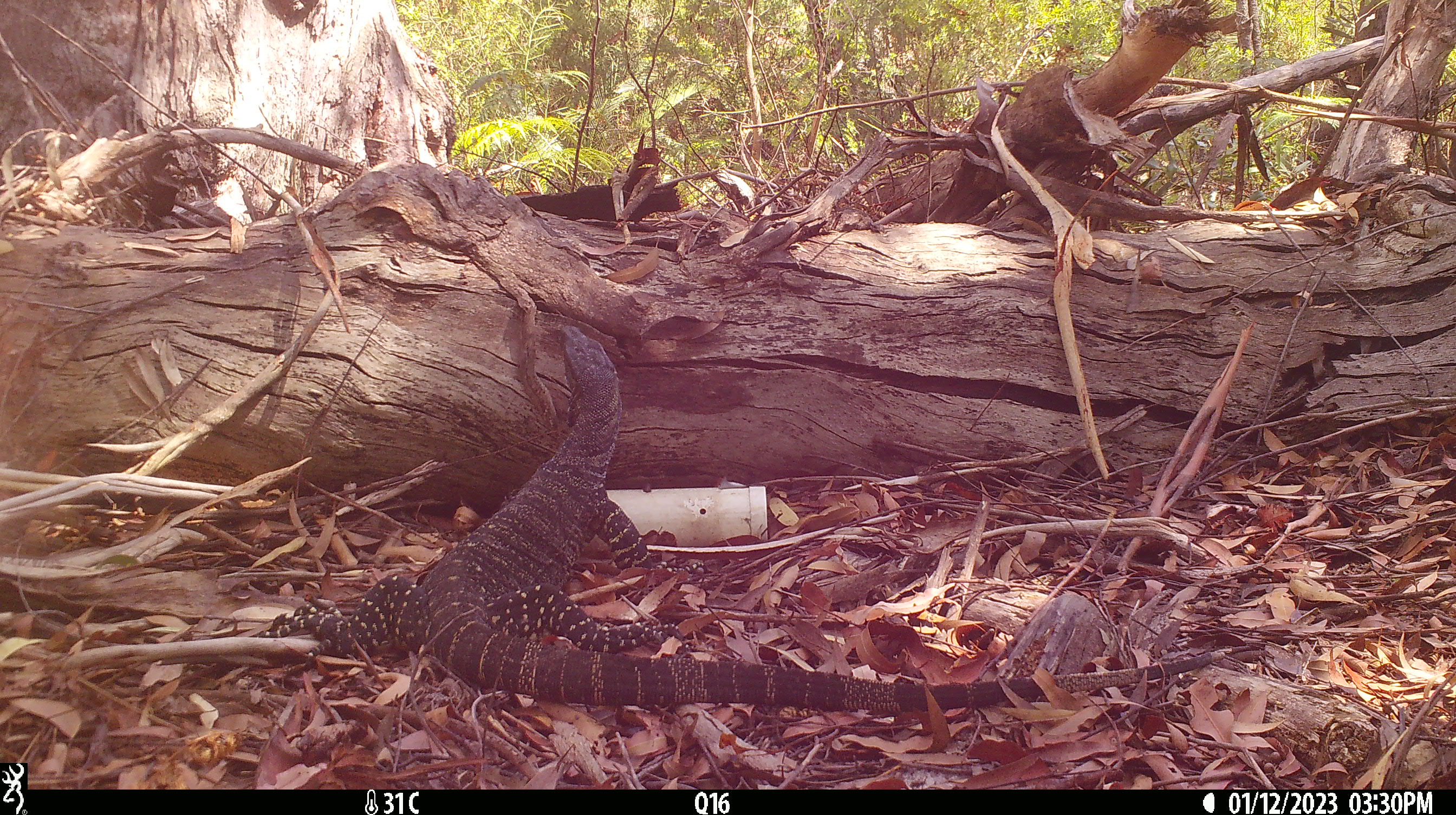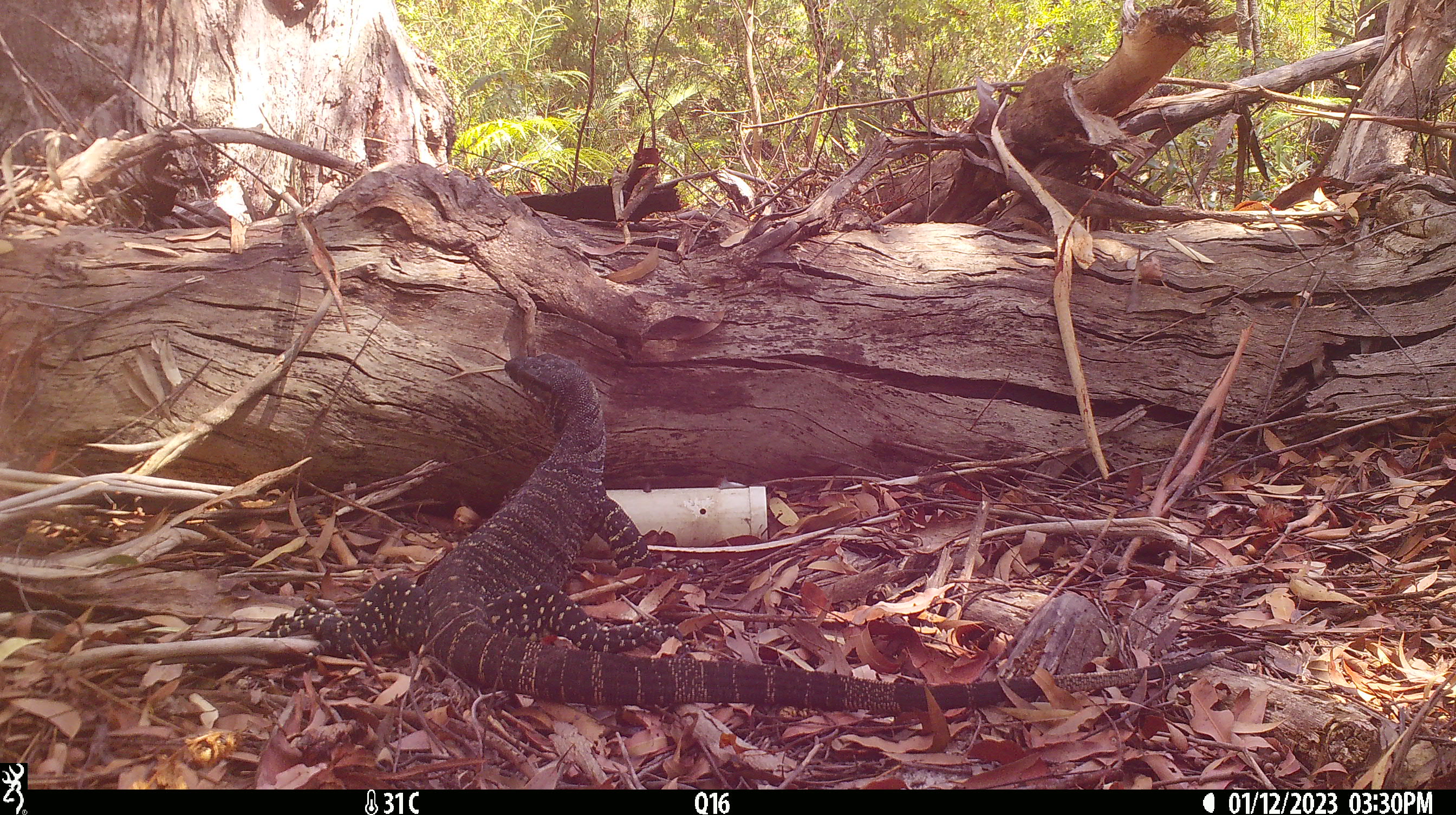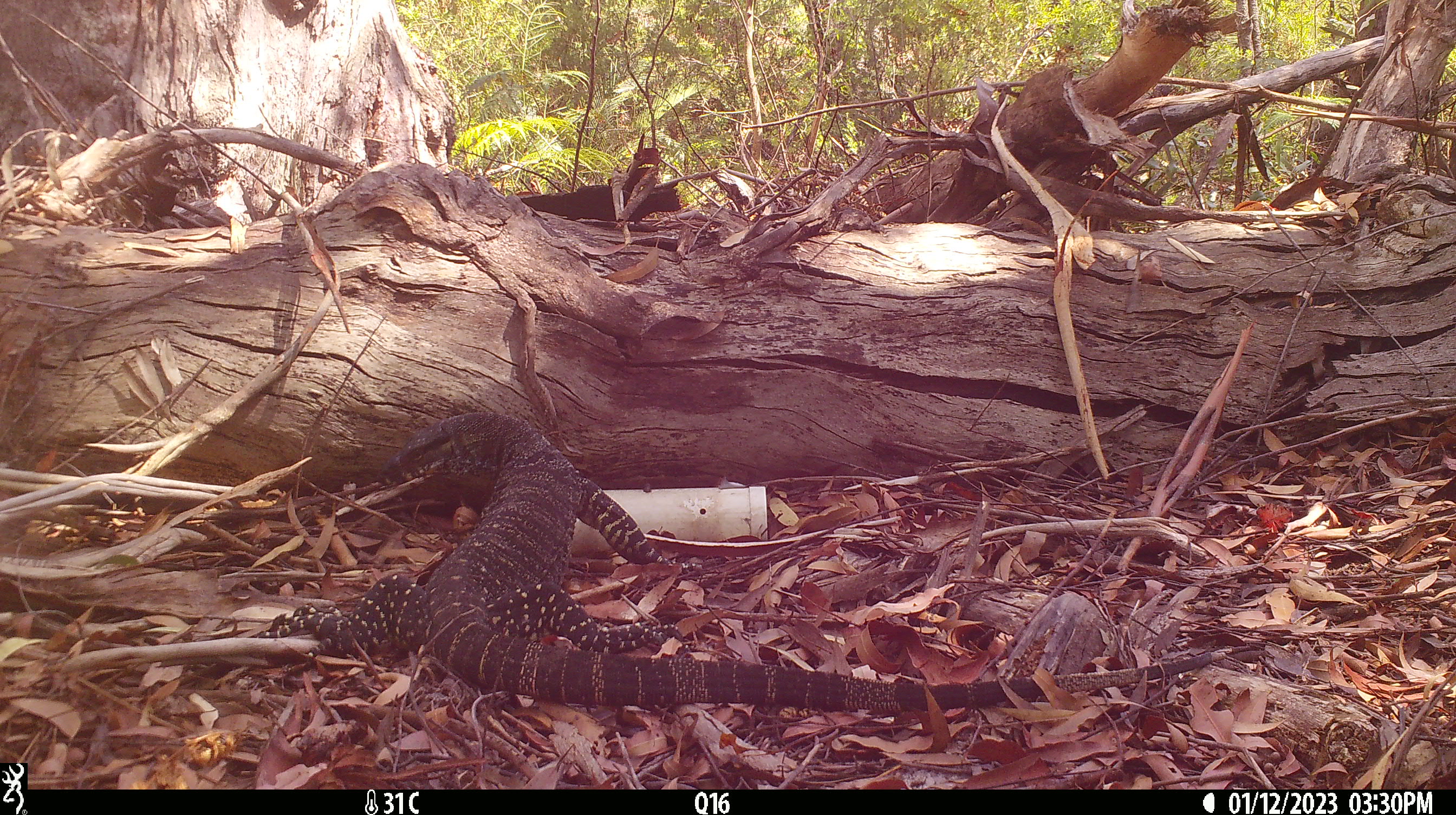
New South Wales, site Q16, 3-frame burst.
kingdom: Animalia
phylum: Chordata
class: Reptilia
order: Squamata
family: Varanidae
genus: Varanus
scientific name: Varanus varius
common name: lace monitor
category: goanna